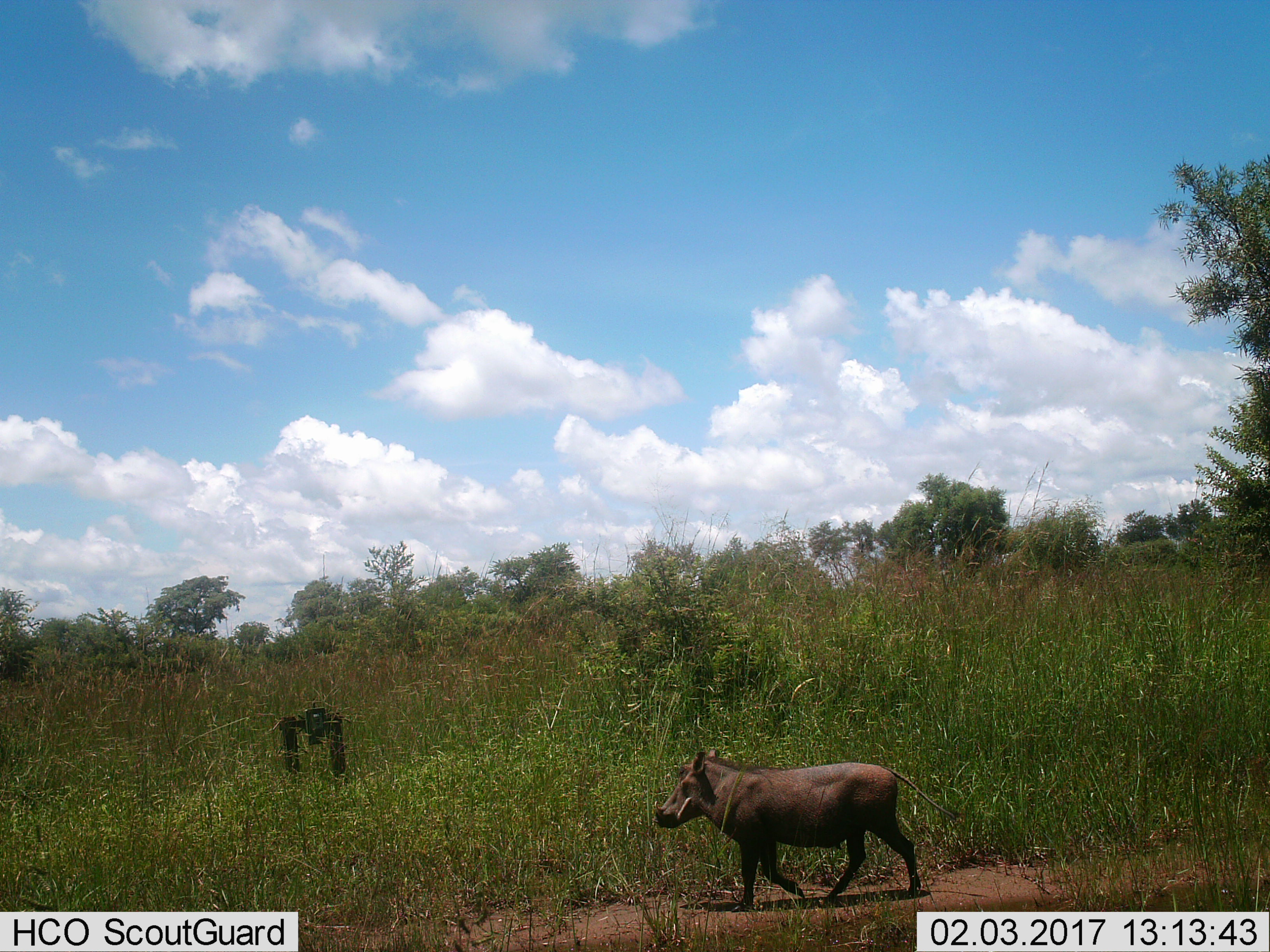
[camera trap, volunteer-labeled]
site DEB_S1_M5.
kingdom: Animalia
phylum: Chordata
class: Mammalia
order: Artiodactyla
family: Suidae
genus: Phacochoerus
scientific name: Phacochoerus africanus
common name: warthog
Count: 1.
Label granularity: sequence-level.